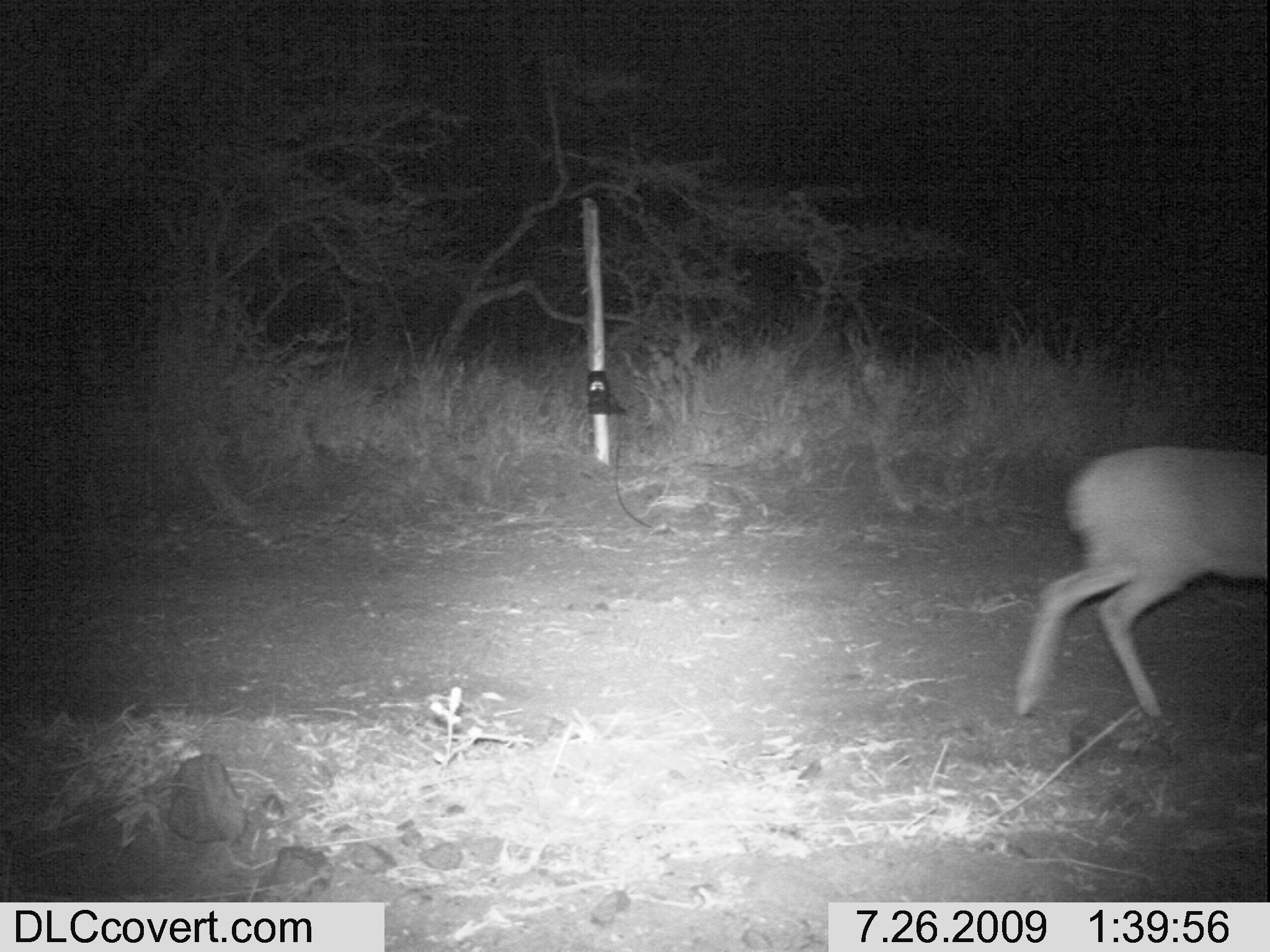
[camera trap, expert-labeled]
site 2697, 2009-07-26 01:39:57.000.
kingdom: Animalia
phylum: Chordata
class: Mammalia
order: Artiodactyla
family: Bovidae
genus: Raphicerus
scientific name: Raphicerus campestris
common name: steenbok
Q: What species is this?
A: Raphicerus campestris (steenbok).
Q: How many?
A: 1.